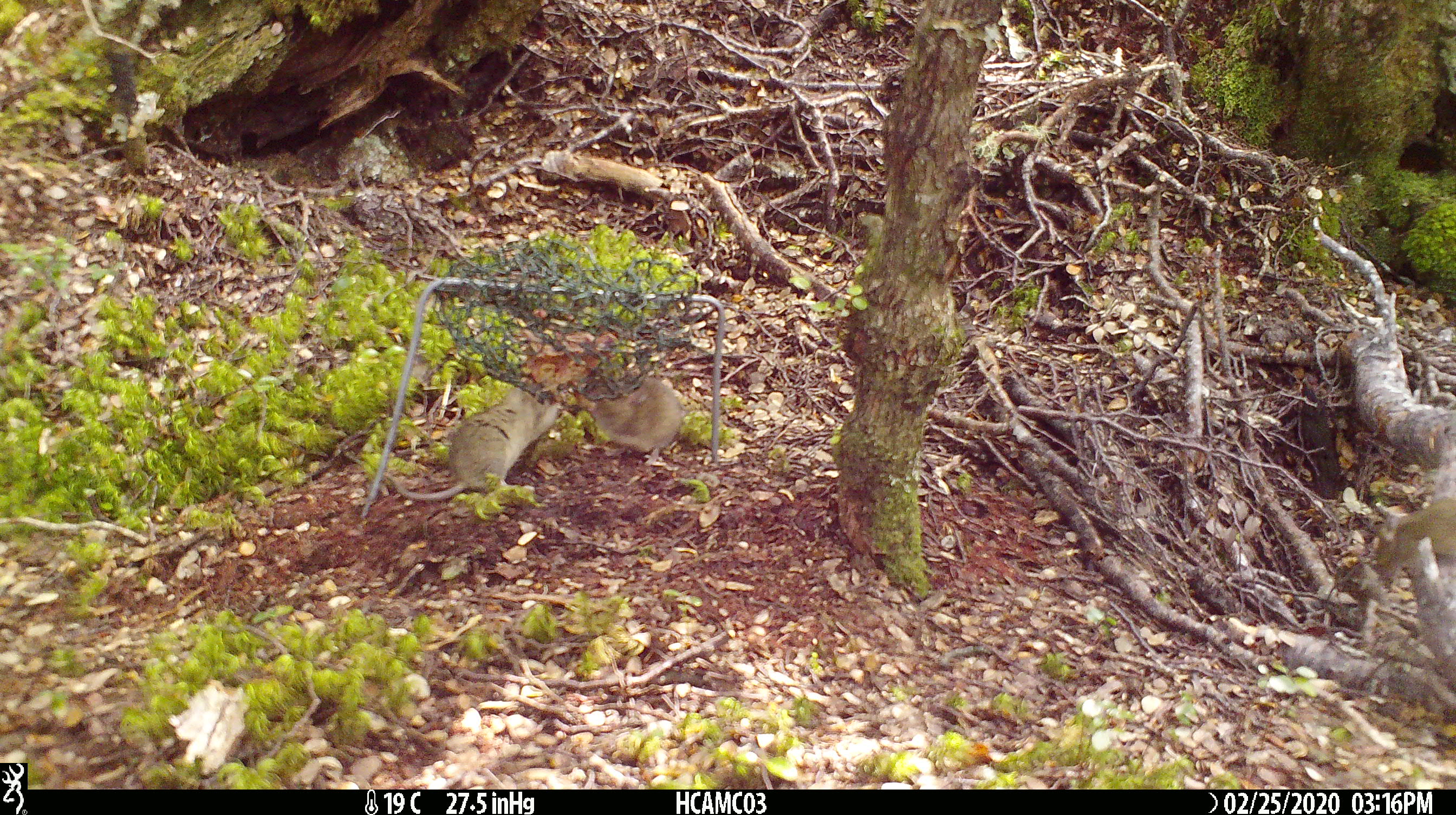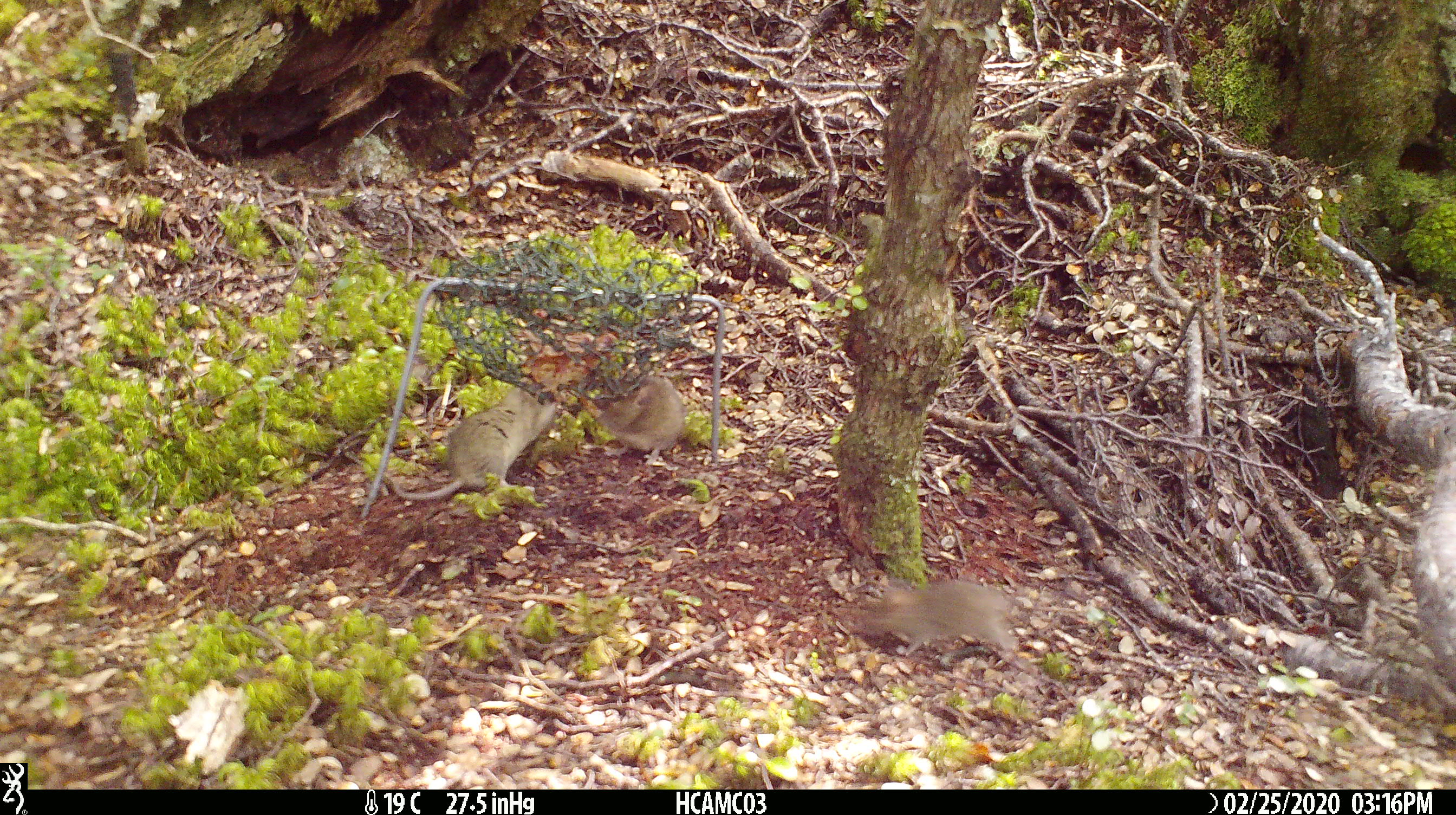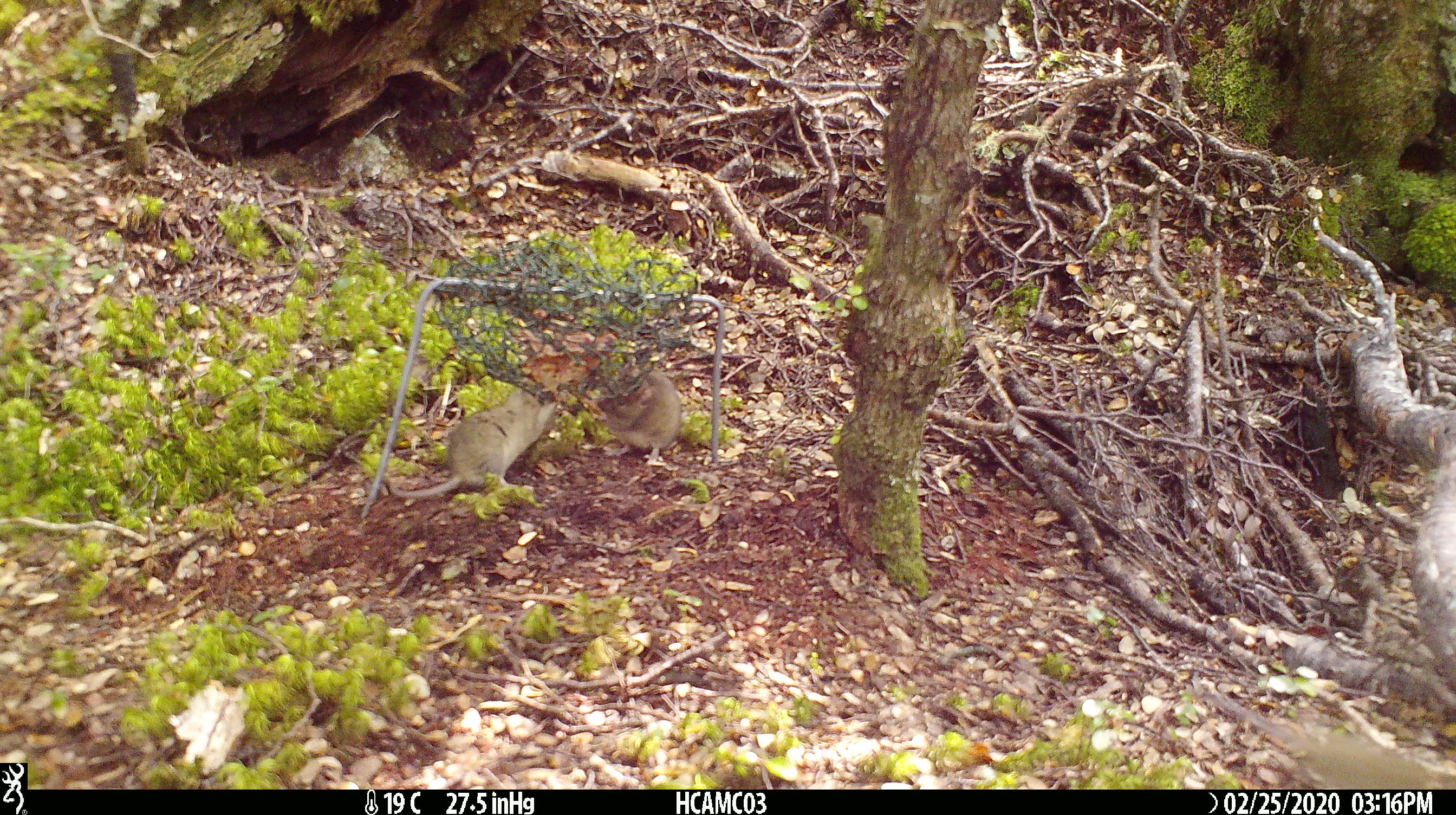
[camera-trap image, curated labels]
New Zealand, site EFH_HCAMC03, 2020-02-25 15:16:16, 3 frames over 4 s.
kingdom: Animalia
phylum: Chordata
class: Mammalia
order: Rodentia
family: Muridae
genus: Mus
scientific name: Mus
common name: mouse